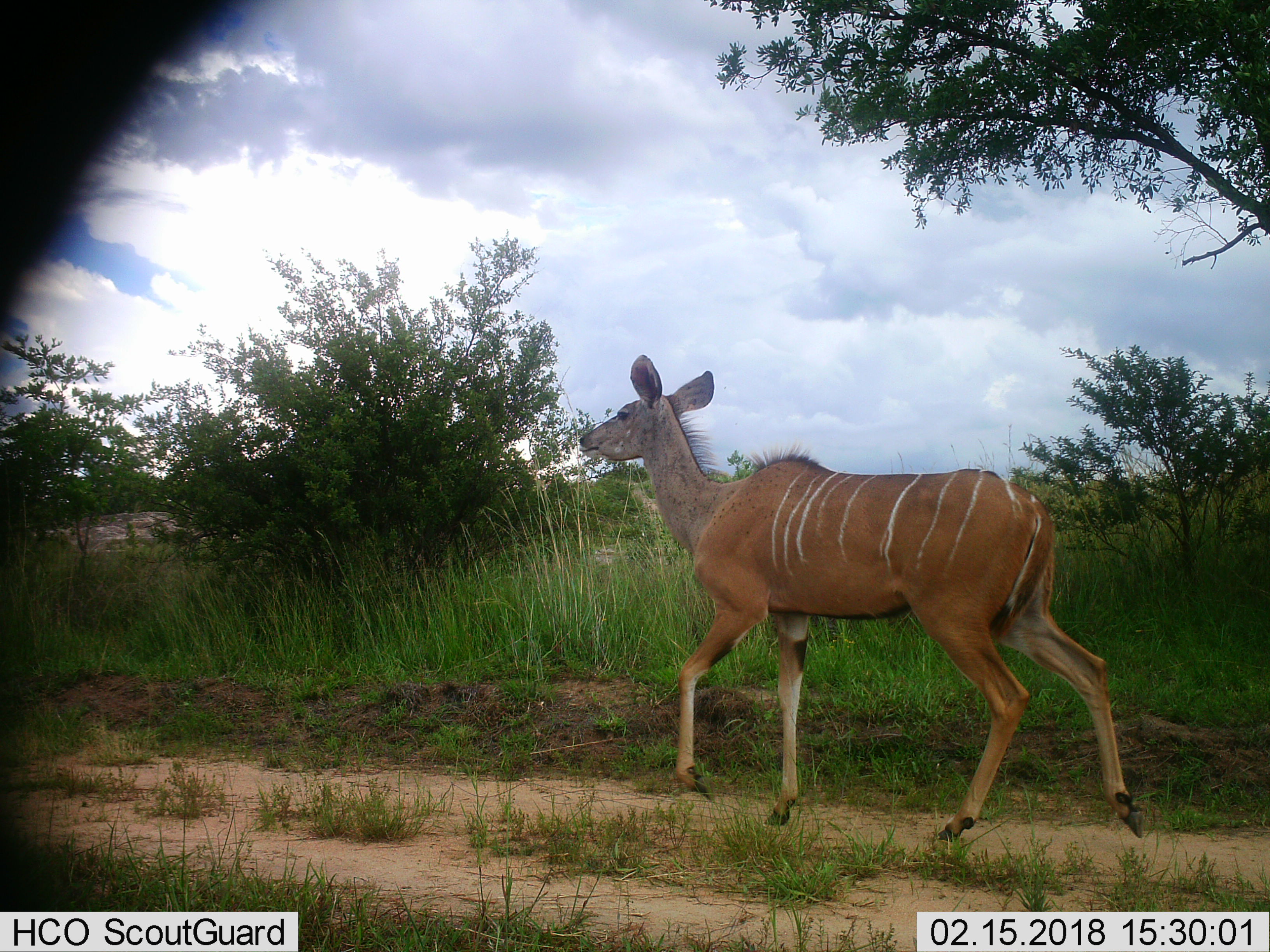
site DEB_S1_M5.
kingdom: Animalia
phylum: Chordata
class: Mammalia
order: Artiodactyla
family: Bovidae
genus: Tragelaphus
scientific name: Tragelaphus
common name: kudu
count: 1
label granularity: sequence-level